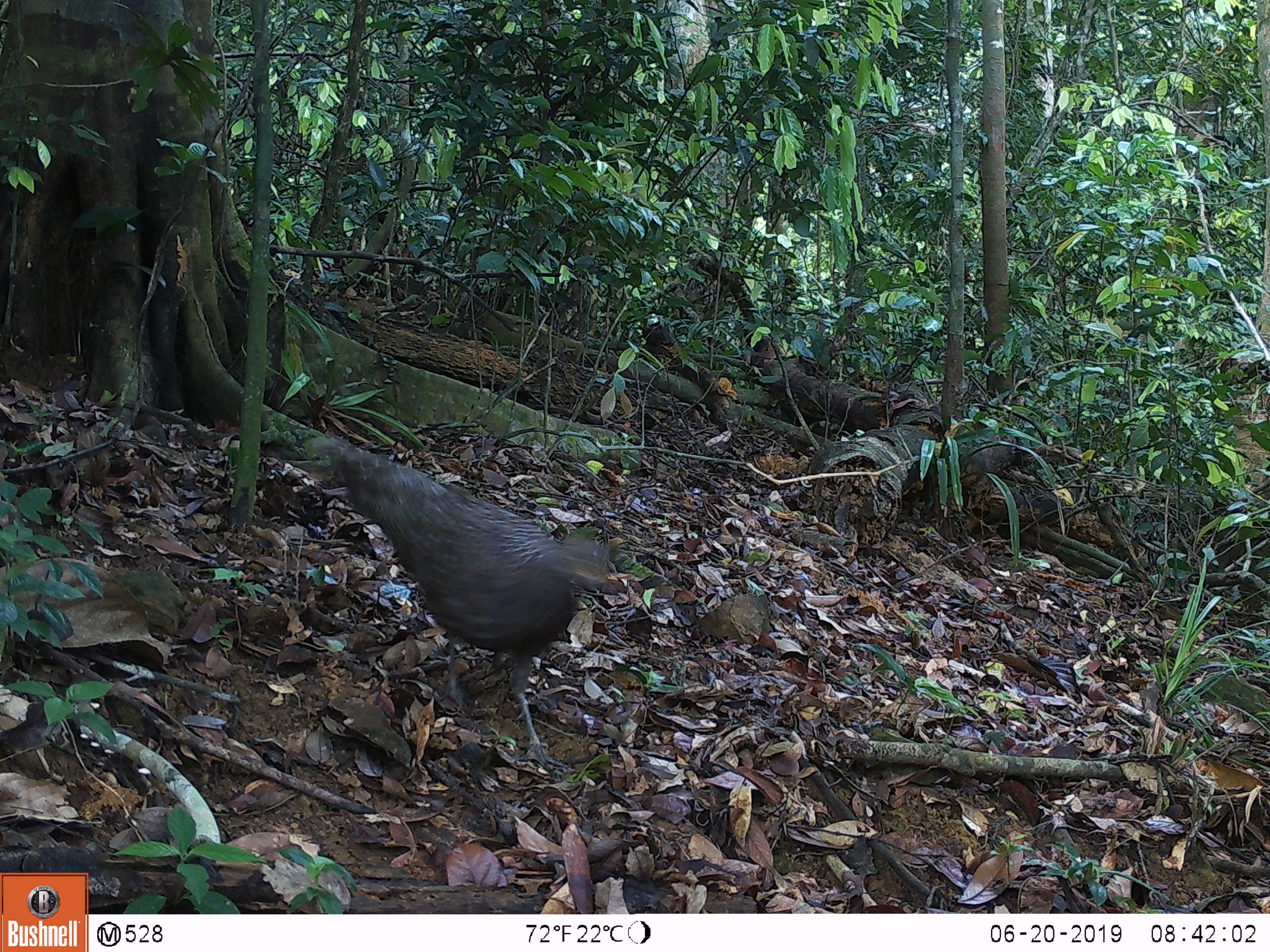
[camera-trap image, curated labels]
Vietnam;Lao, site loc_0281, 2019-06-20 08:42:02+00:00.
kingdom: Animalia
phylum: Chordata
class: Aves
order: Galliformes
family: Phasianidae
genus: Polyplectron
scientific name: Polyplectron bicalcaratum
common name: gray peacock-pheasant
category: grey peacock pheasant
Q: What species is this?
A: Grey peacock pheasant (gray peacock-pheasant) (Polyplectron bicalcaratum).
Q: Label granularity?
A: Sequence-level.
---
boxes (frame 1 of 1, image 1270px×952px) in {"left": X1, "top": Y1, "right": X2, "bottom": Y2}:
grey peacock pheasant: {"left": 307, "top": 438, "right": 619, "bottom": 776}